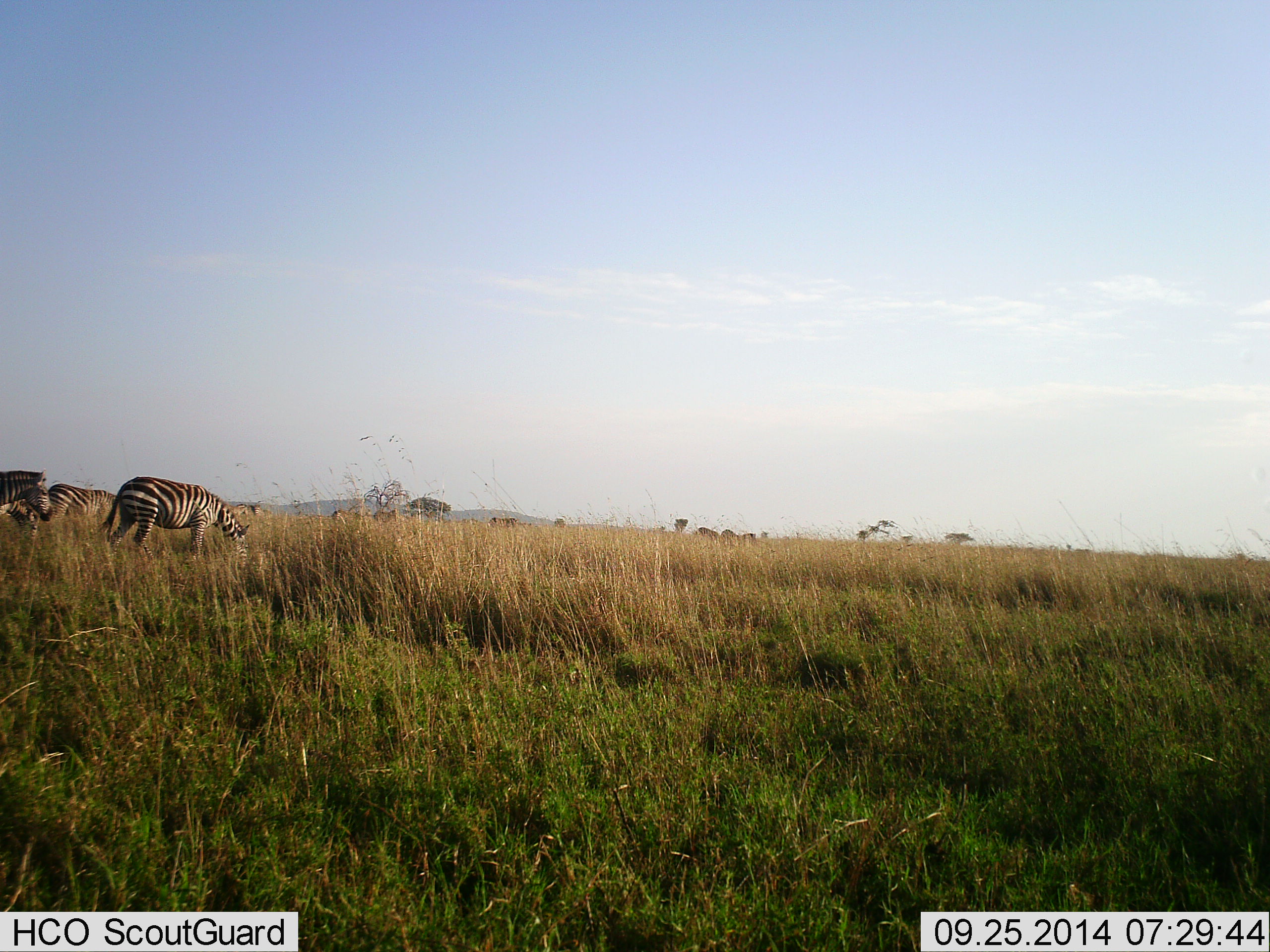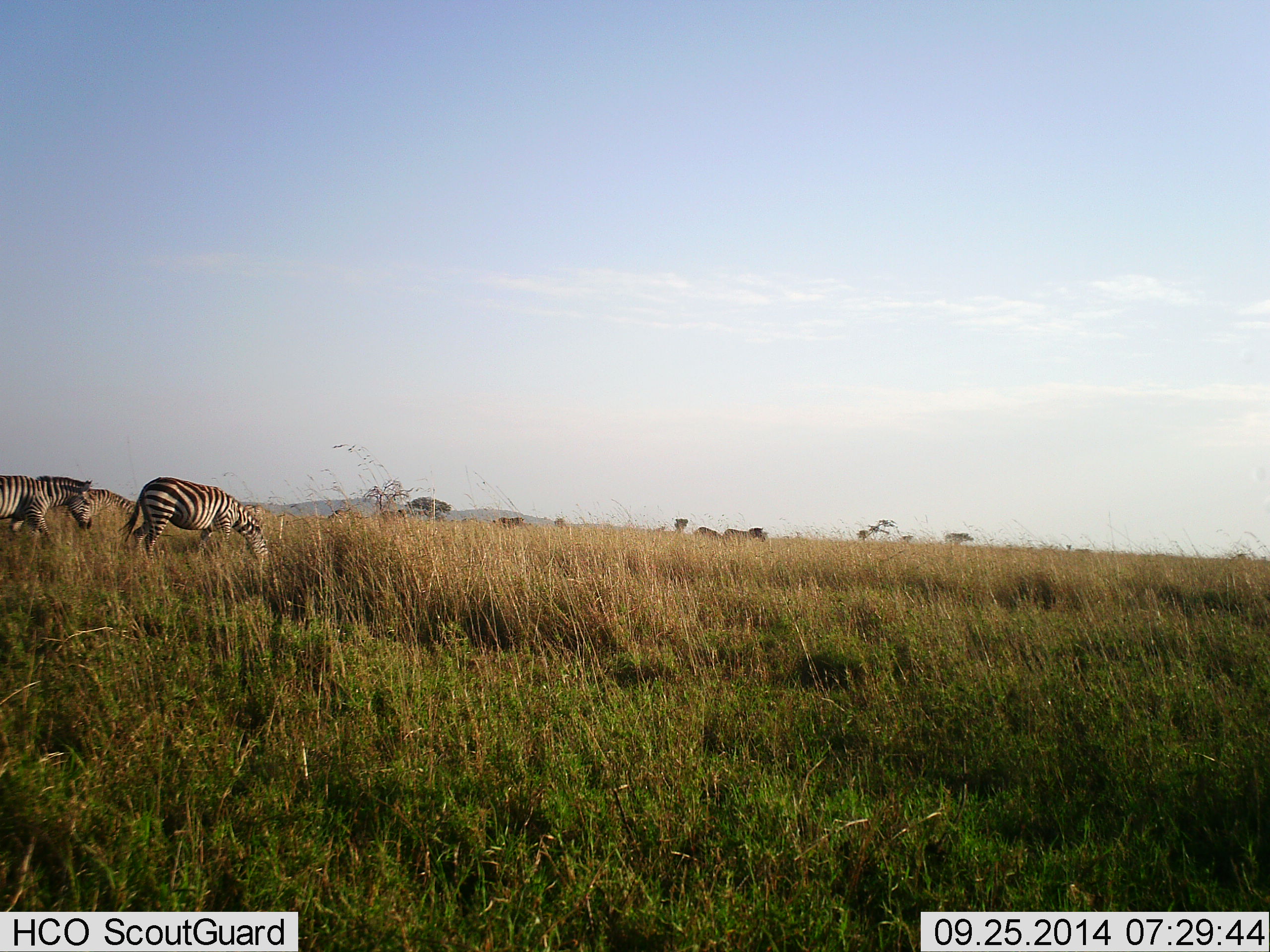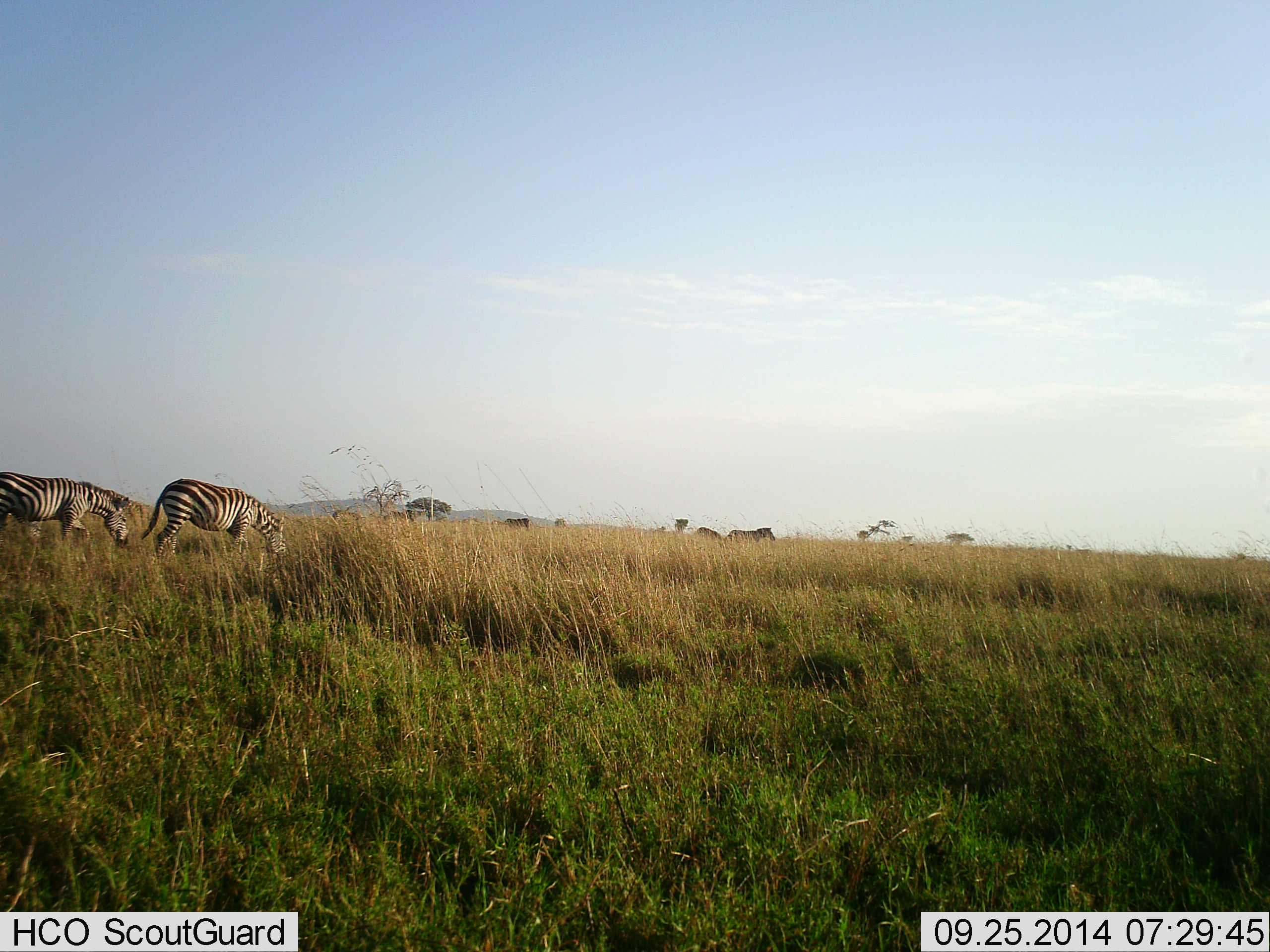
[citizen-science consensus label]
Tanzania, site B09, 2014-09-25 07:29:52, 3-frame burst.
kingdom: Animalia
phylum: Chordata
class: Mammalia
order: Perissodactyla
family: Equidae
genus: Equus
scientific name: Equus quagga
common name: plains zebra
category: zebra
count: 3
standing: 0%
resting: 0%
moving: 70%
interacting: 0%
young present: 0%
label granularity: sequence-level